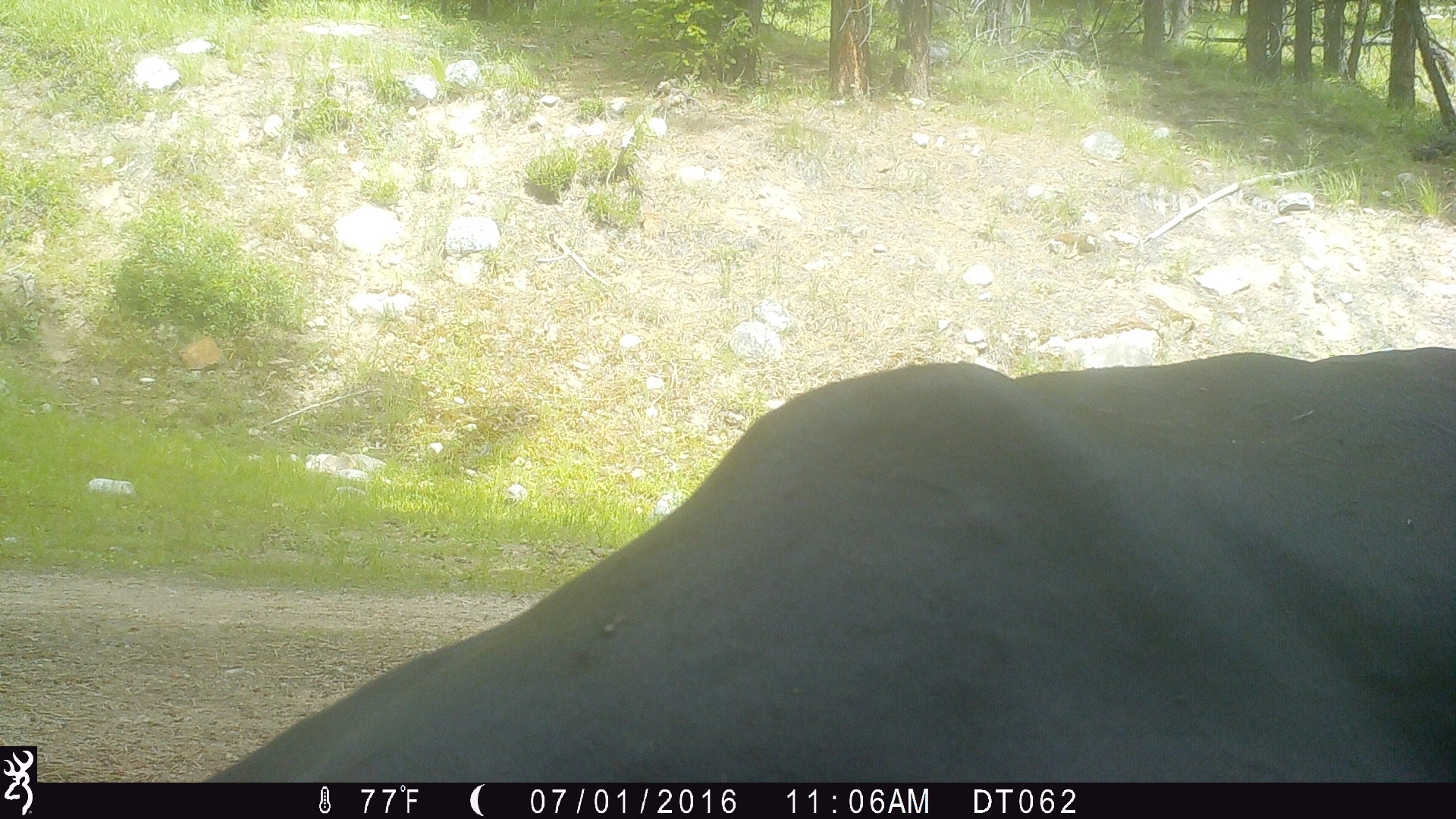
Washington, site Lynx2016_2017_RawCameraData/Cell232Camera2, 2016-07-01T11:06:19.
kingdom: Animalia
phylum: Chordata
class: Mammalia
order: Artiodactyla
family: Bovidae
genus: Bos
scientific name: Bos taurus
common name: domestic cattle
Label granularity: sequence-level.